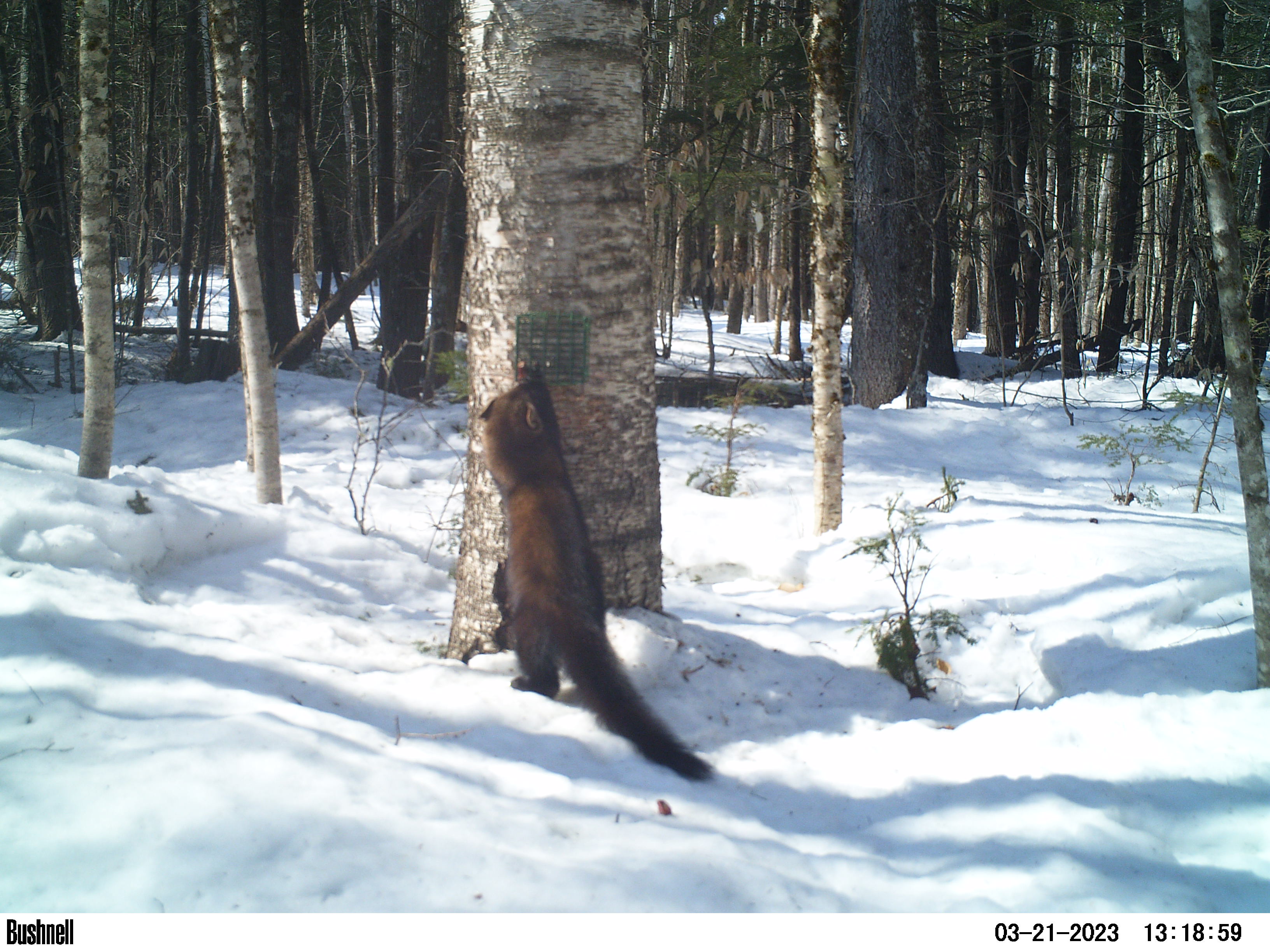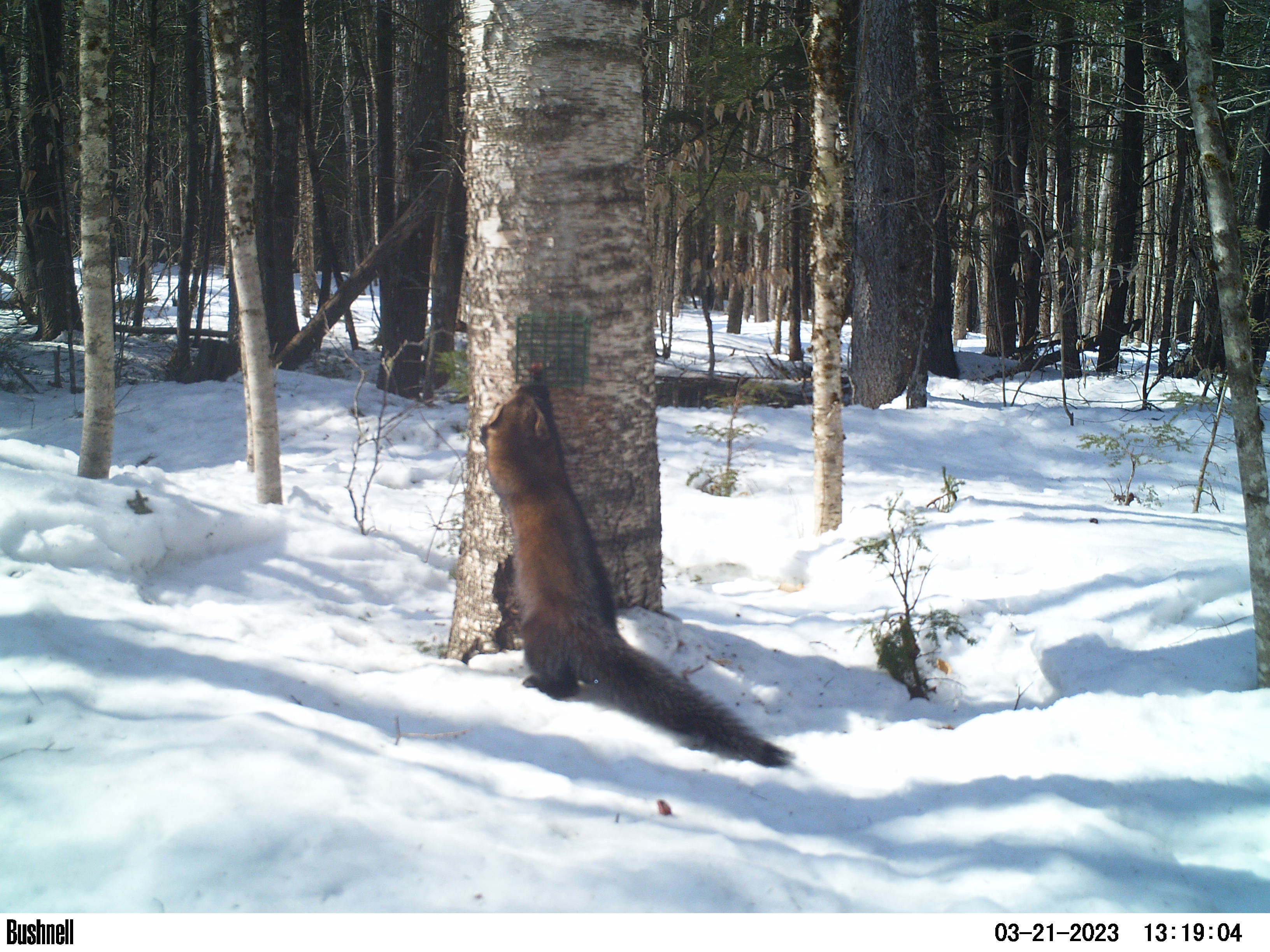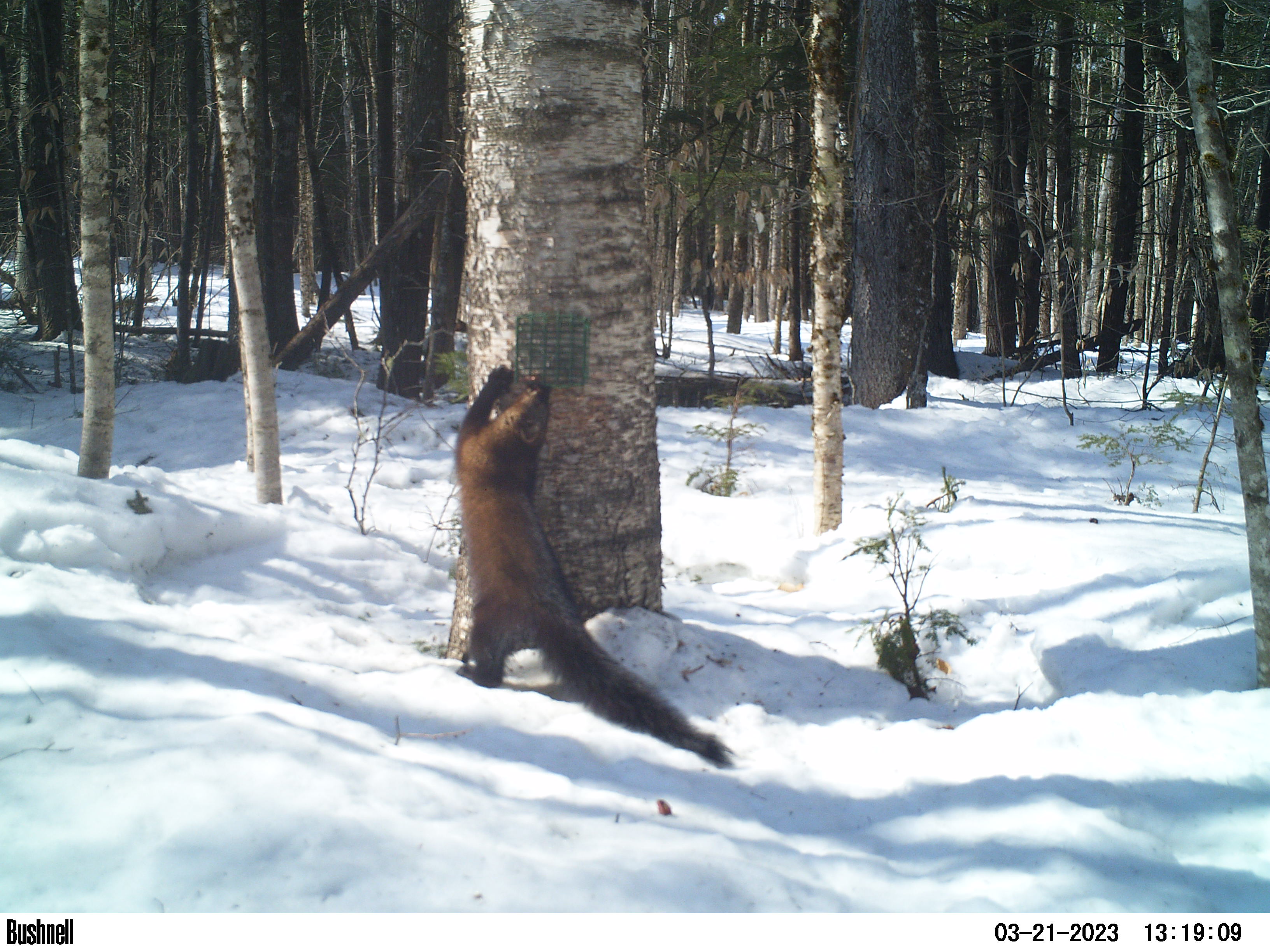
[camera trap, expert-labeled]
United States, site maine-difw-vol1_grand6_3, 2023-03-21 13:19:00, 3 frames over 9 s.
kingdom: Animalia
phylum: Chordata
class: Mammalia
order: Carnivora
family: Mustelidae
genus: Pekania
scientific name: Pekania pennanti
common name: fisher